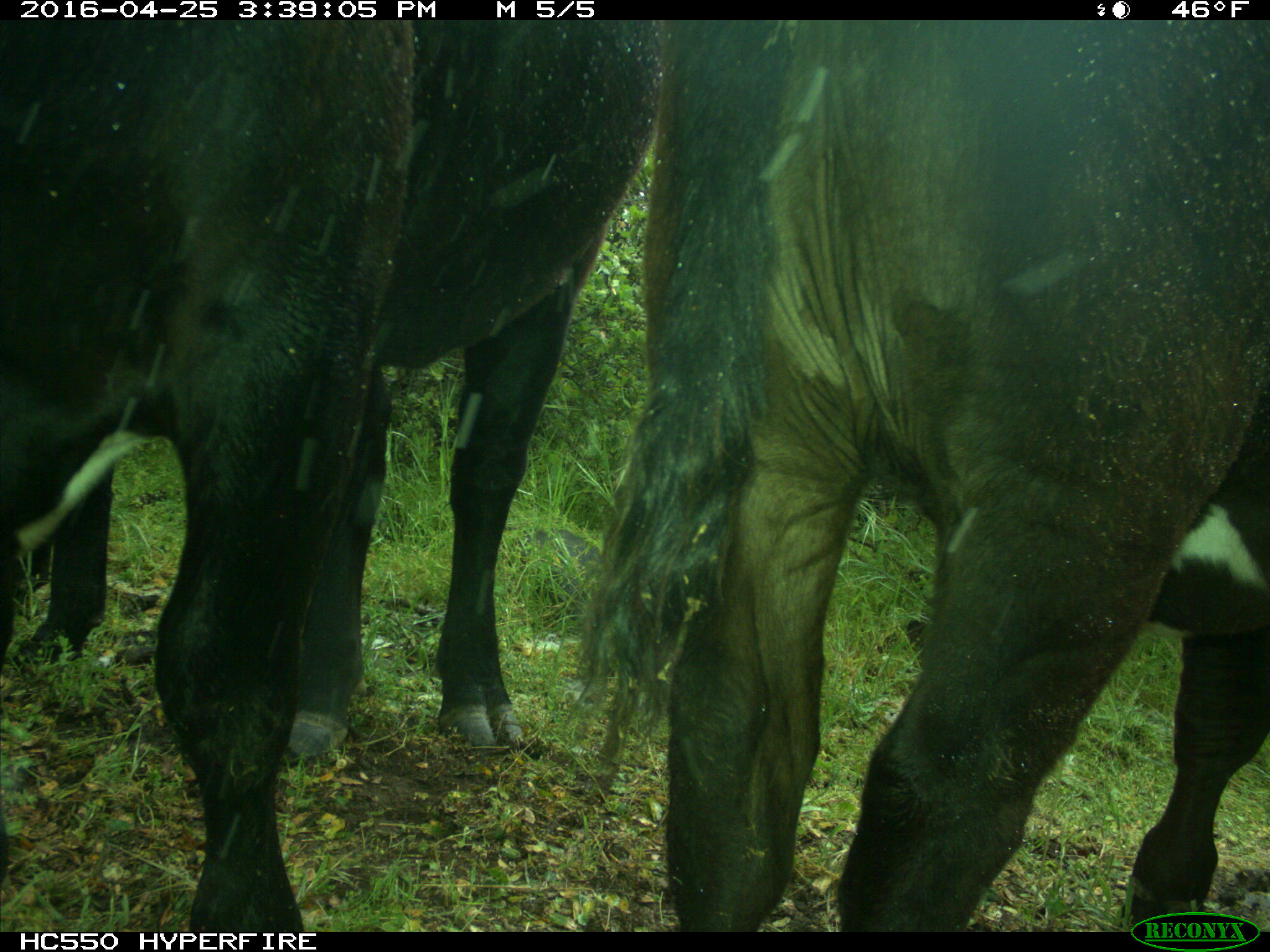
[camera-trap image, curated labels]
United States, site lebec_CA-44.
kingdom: Animalia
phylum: Chordata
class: Mammalia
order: Artiodactyla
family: Bovidae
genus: Bos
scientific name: Bos taurus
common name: domestic cow